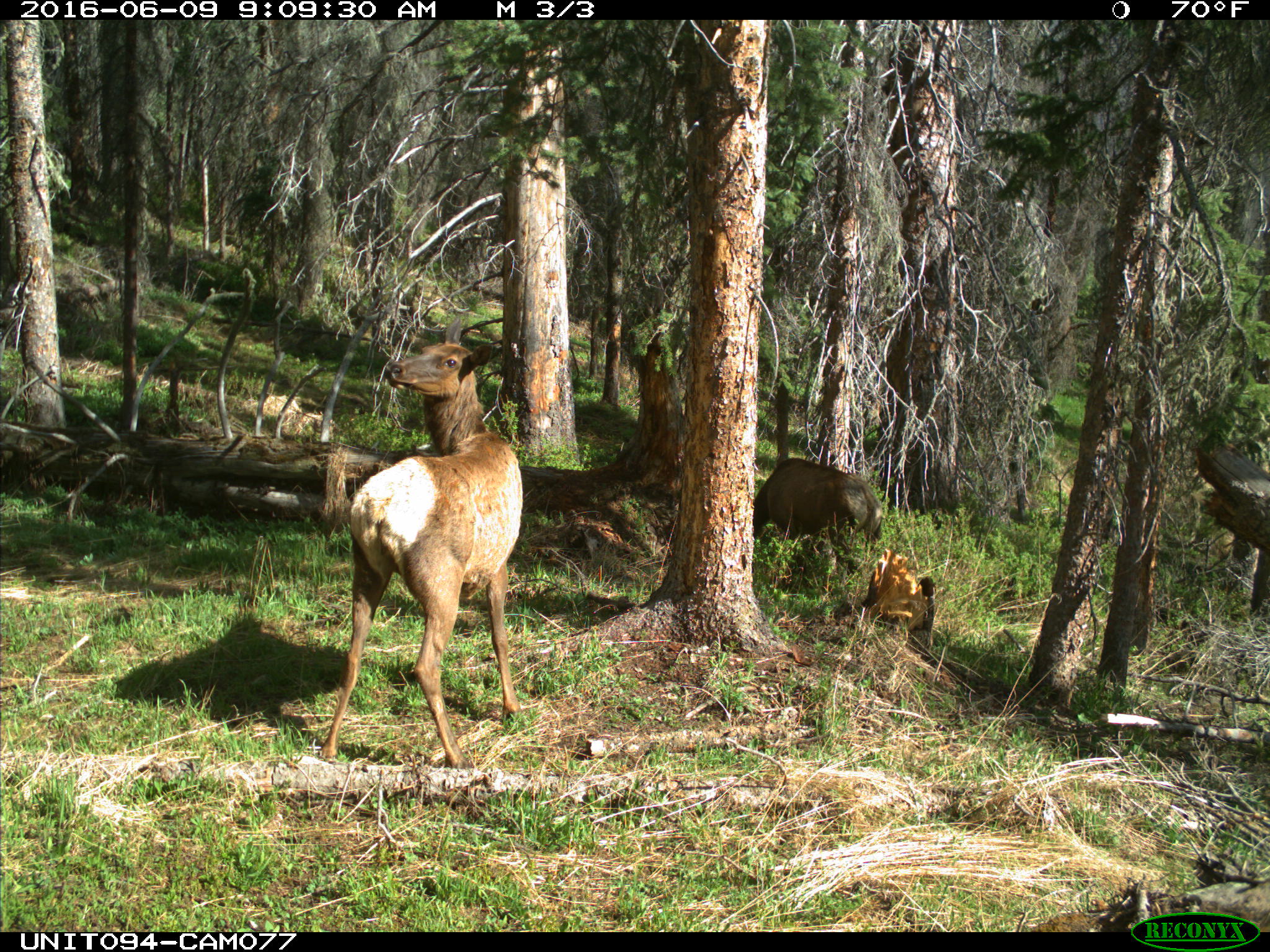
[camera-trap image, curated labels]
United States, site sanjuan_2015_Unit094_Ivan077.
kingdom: Animalia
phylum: Chordata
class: Mammalia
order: Artiodactyla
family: Cervidae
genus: Cervus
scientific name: Cervus elaphus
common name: red deer